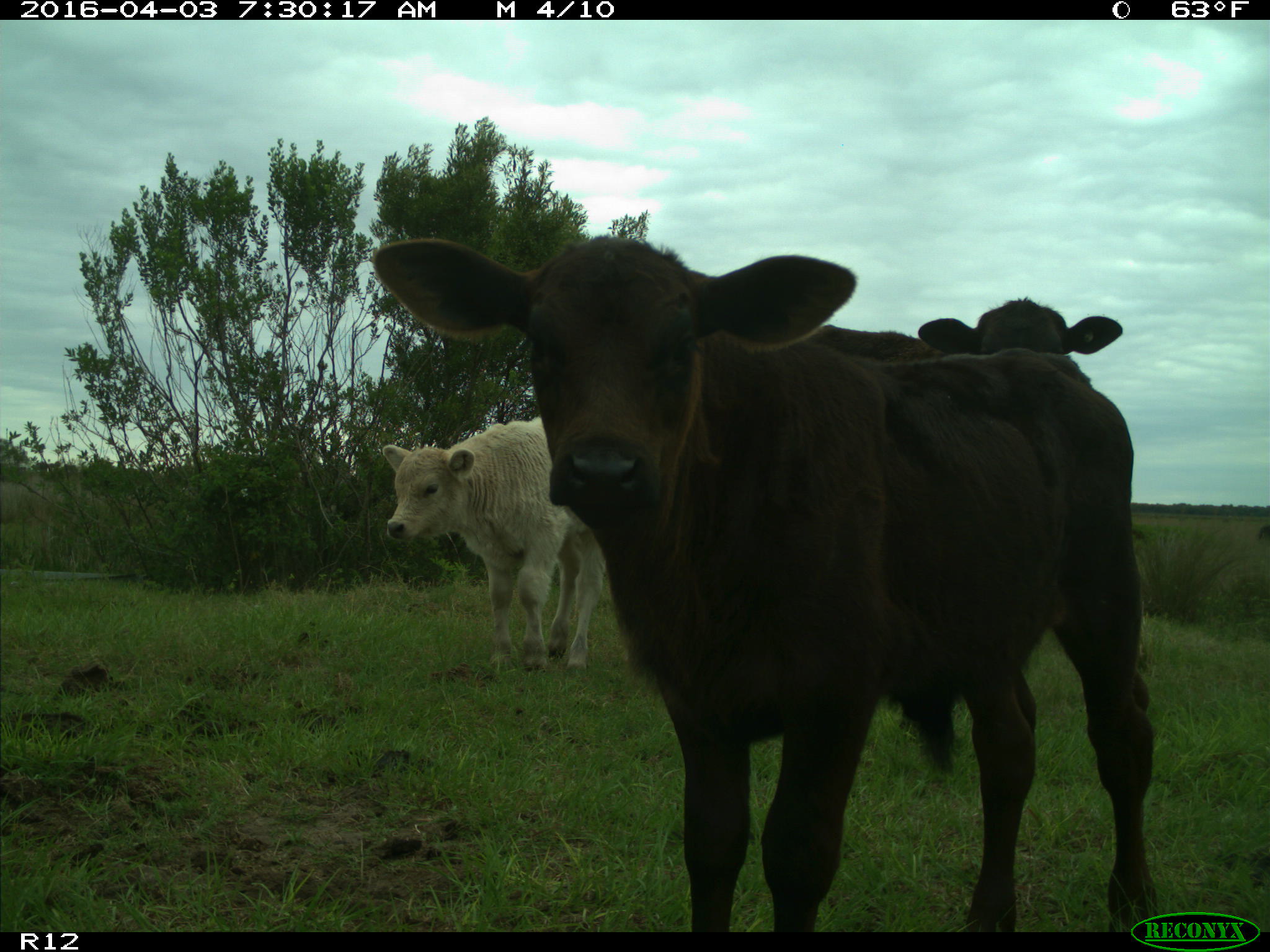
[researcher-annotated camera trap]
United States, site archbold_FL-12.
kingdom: Animalia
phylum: Chordata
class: Mammalia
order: Artiodactyla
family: Bovidae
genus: Bos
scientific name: Bos taurus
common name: domestic cow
Bos taurus (domestic cow).